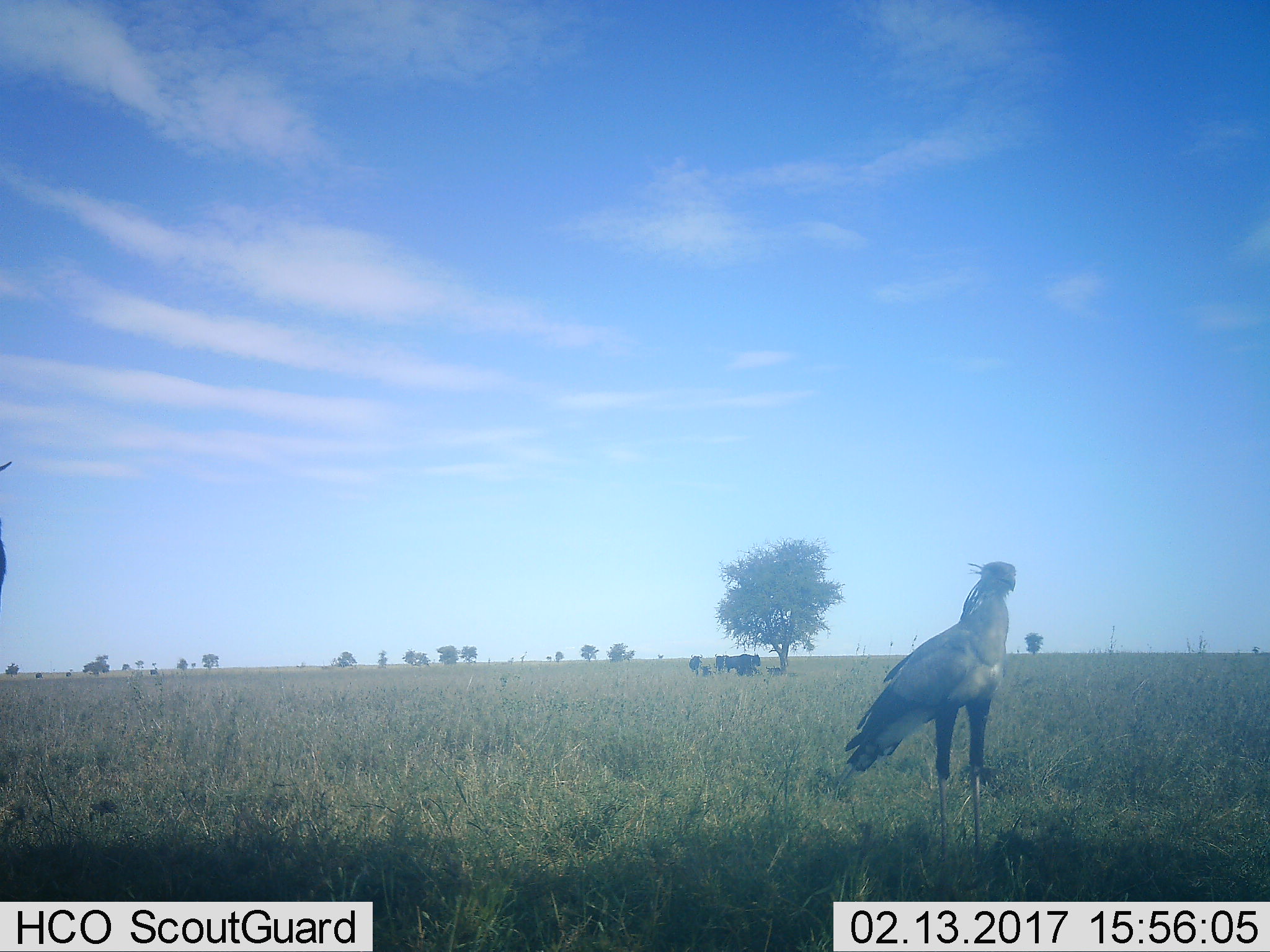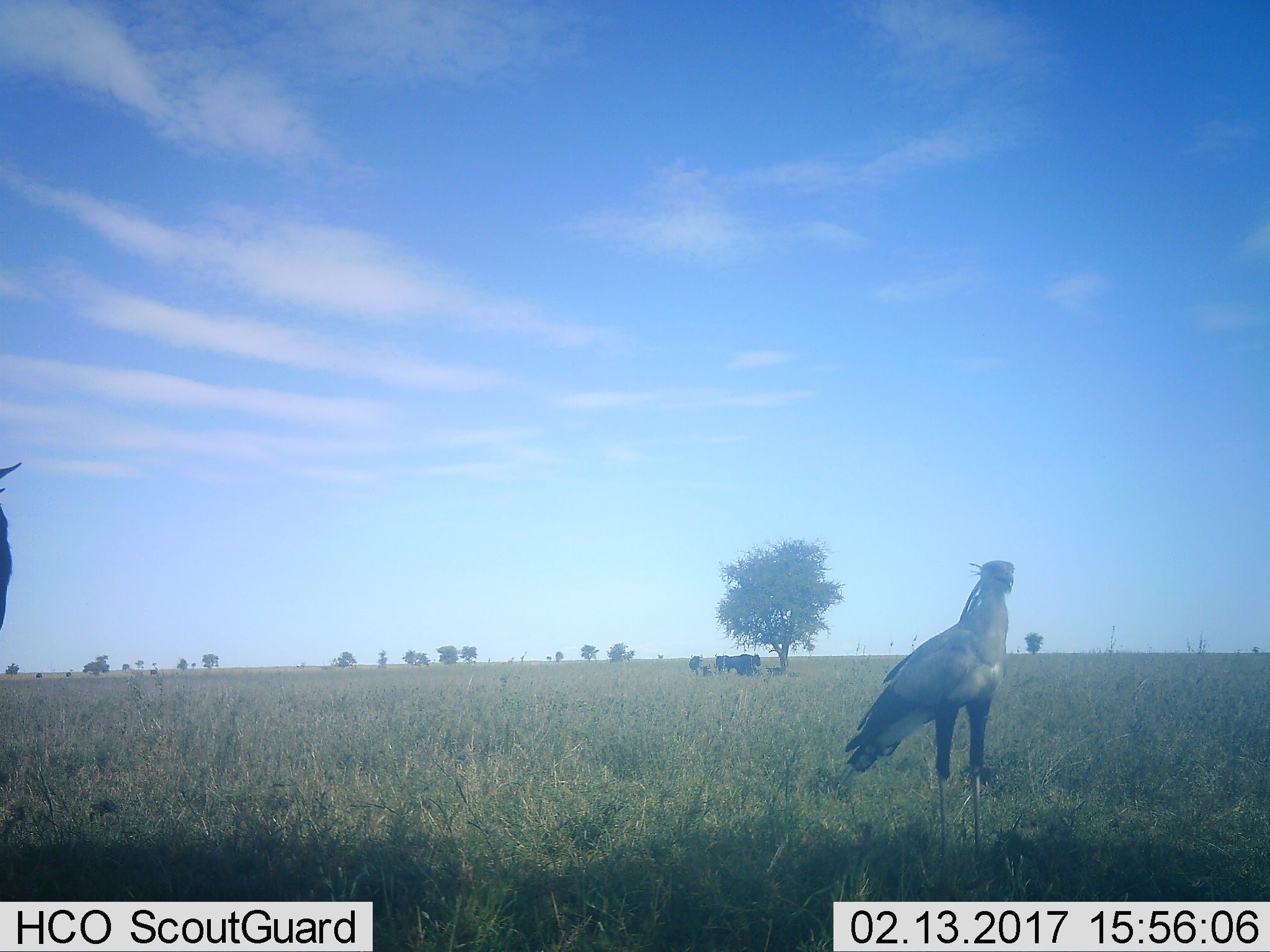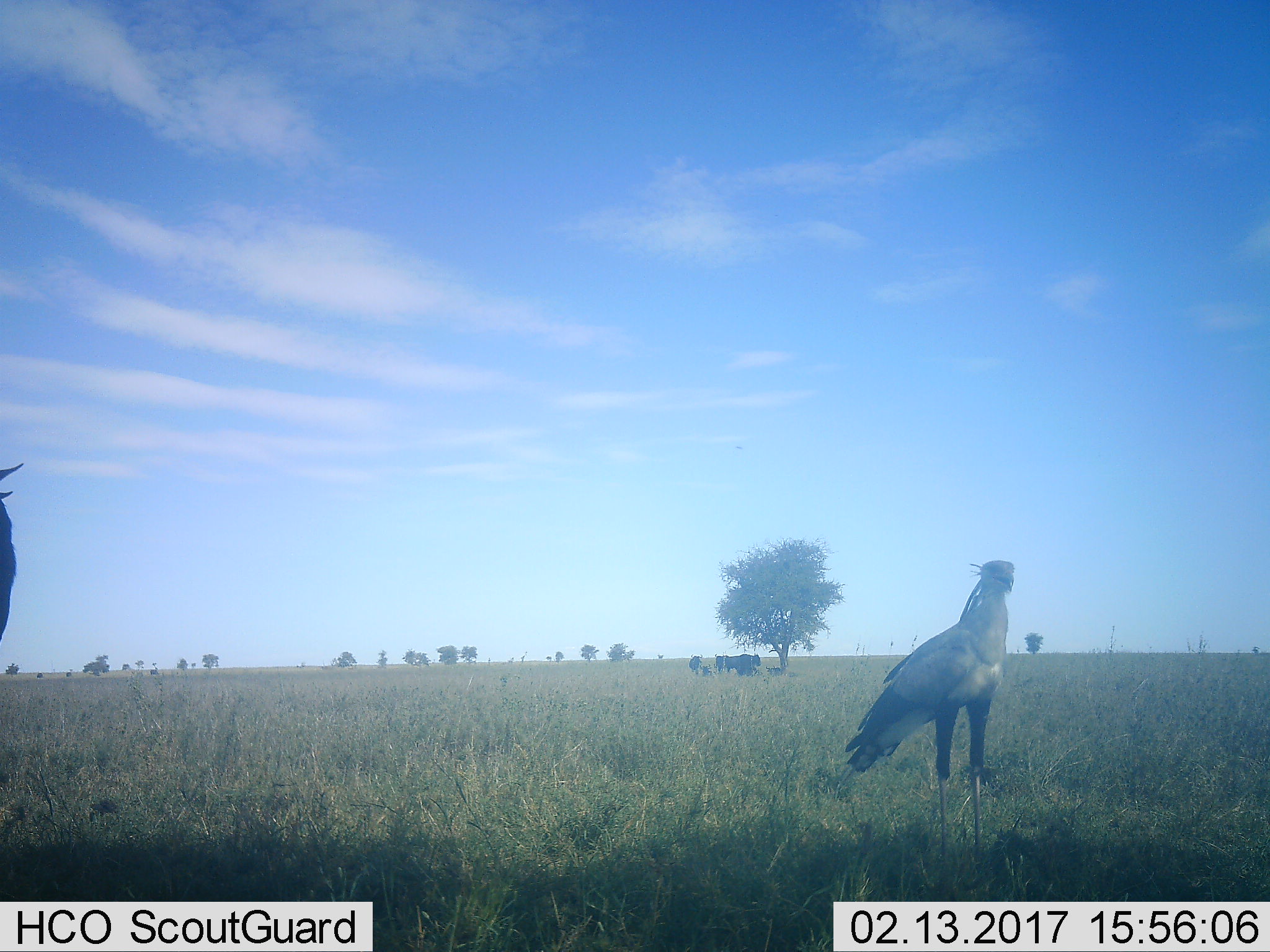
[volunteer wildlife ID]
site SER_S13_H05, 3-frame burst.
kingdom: Animalia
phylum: Chordata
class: Aves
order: Accipitriformes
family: Sagittariidae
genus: Sagittarius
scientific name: Sagittarius serpentarius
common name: secretarybird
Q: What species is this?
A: Secretarybird (Sagittarius serpentarius).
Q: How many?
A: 1.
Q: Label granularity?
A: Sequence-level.